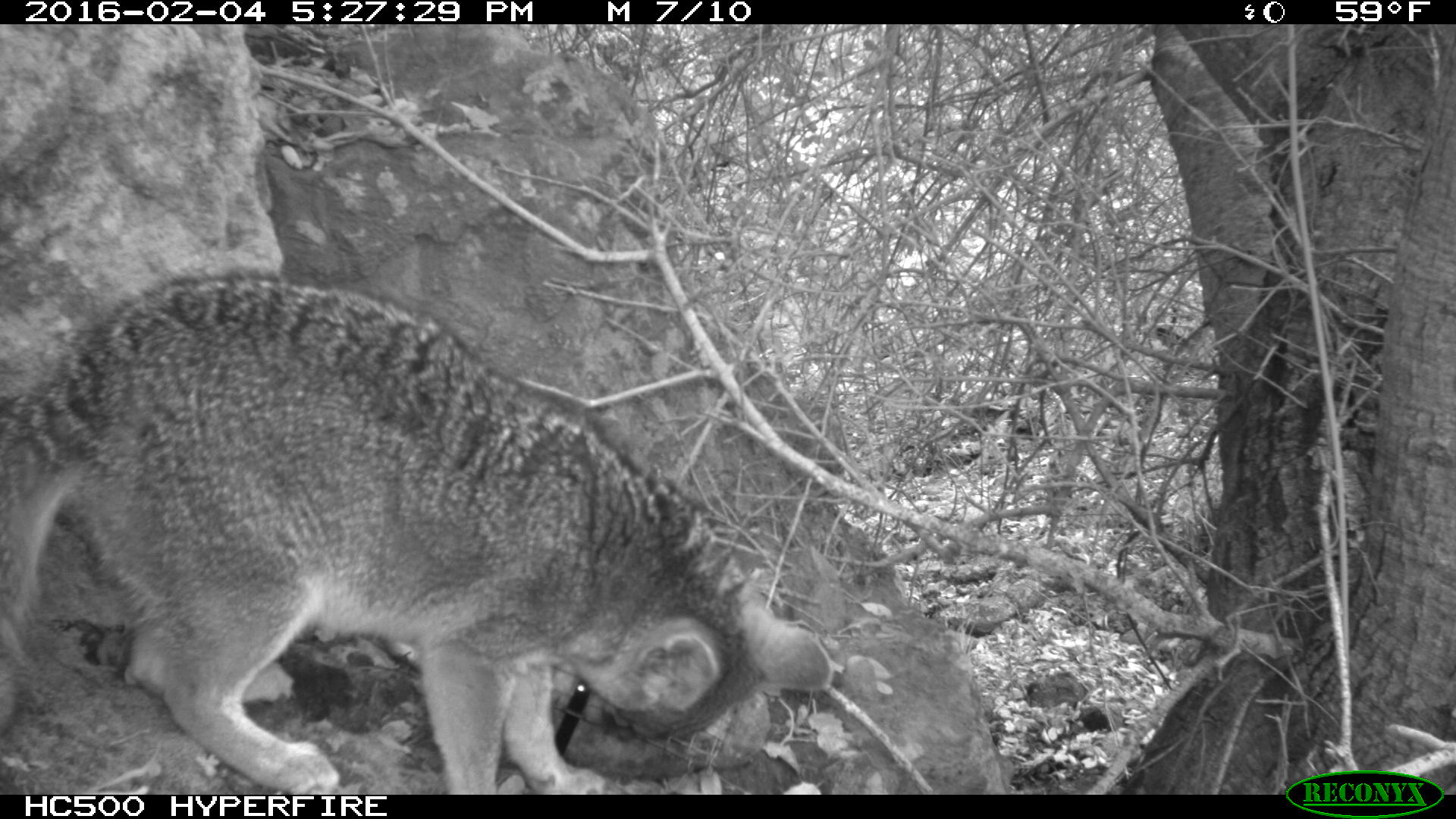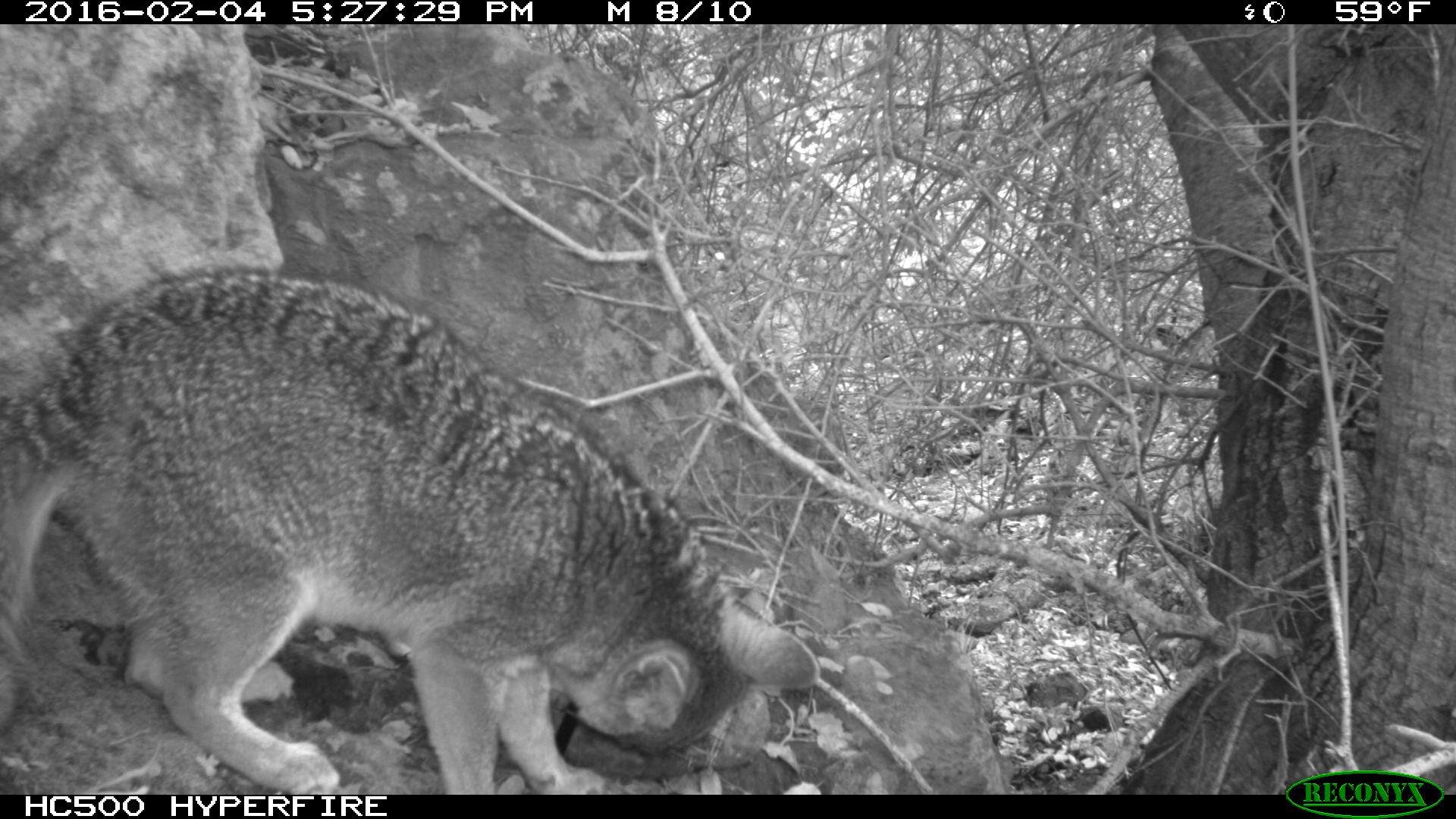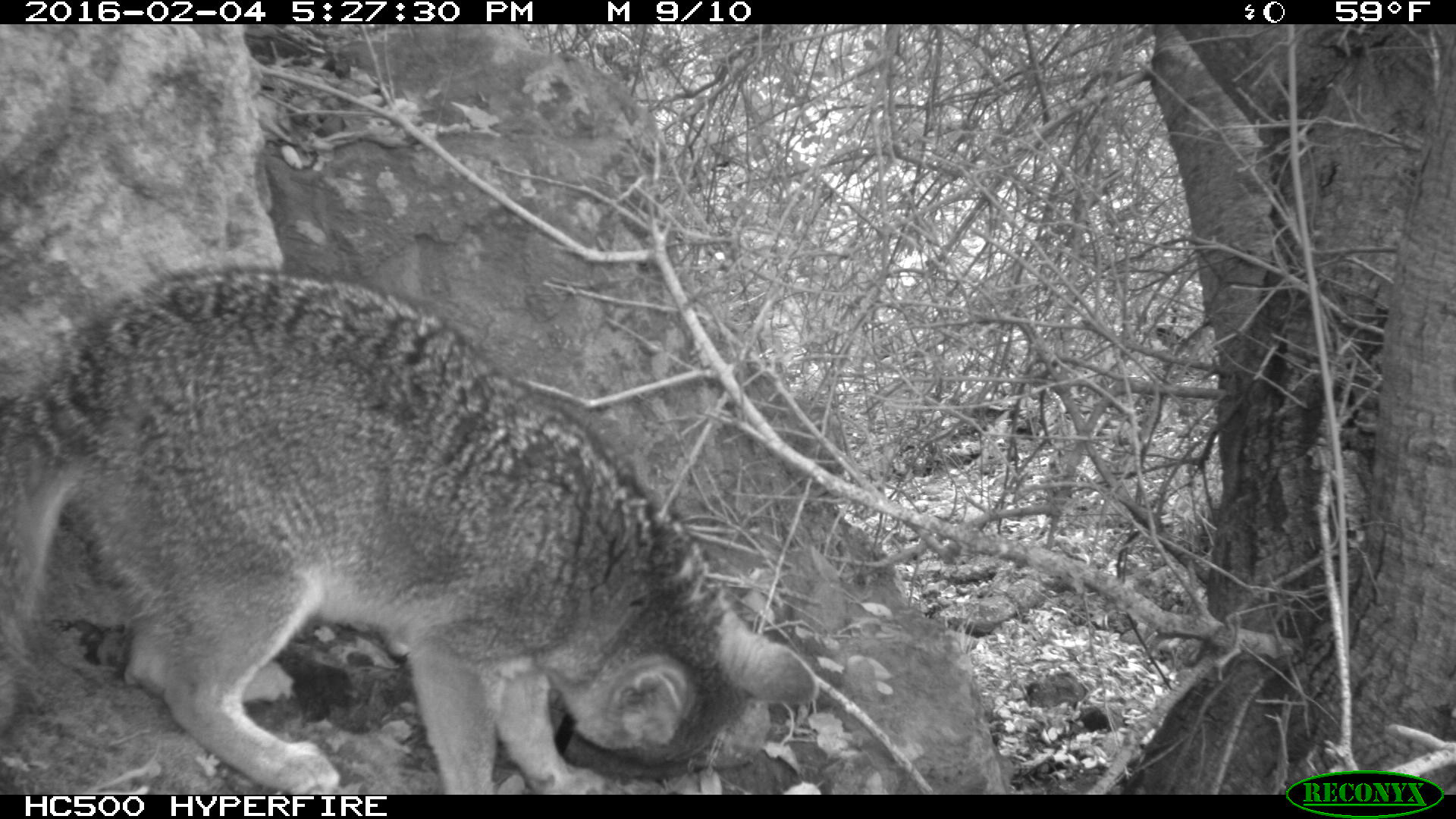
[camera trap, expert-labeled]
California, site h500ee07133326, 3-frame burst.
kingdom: Animalia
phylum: Chordata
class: Mammalia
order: Carnivora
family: Canidae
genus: Urocyon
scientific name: Urocyon littoralis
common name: island fox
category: fox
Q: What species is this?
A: Fox (island fox) (Urocyon littoralis).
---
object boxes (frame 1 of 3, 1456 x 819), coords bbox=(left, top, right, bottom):
fox: bbox=(0, 265, 832, 795)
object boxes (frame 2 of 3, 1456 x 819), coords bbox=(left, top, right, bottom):
fox: bbox=(0, 268, 819, 795)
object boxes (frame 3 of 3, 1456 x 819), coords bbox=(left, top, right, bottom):
fox: bbox=(0, 264, 817, 795)